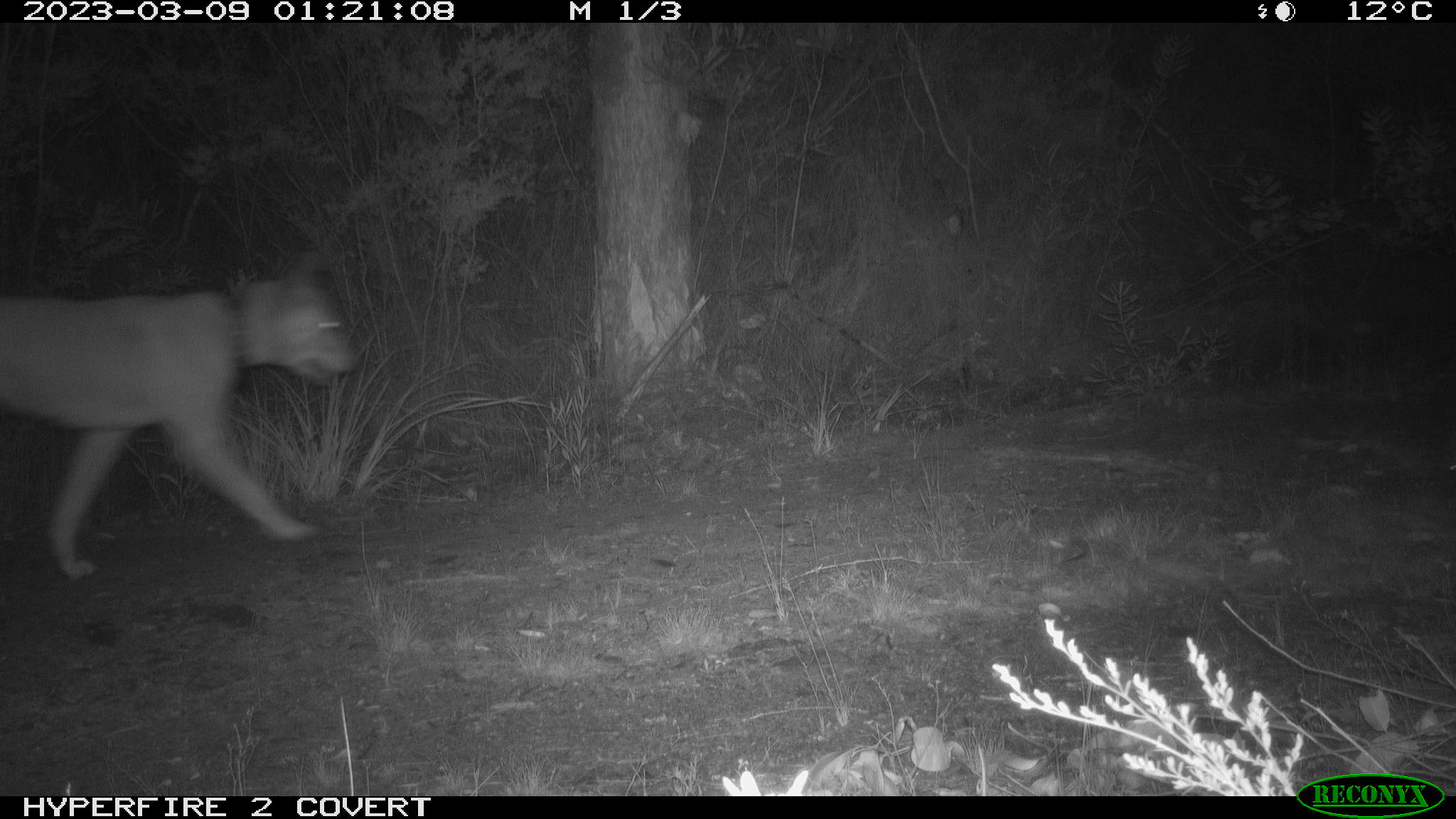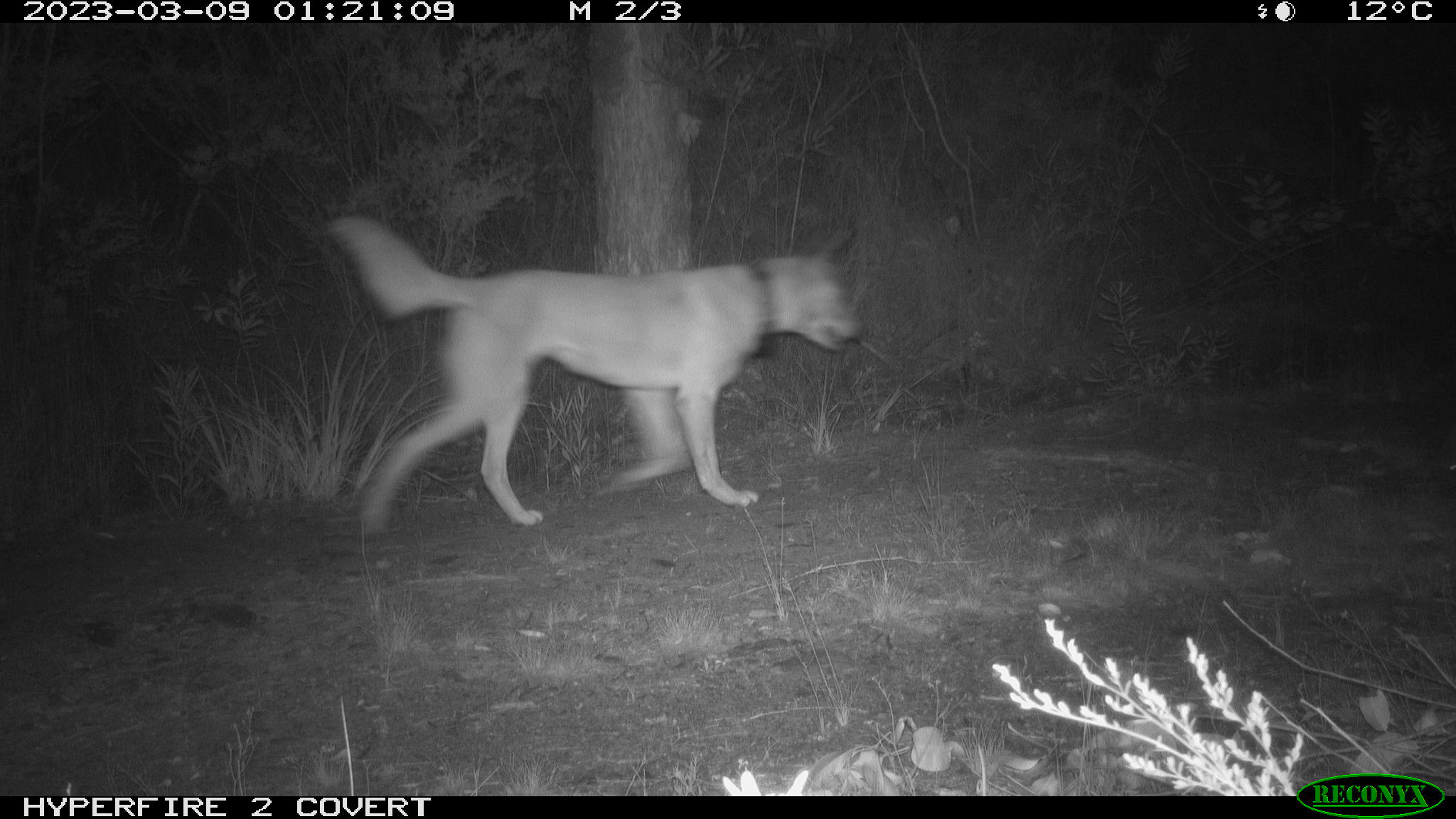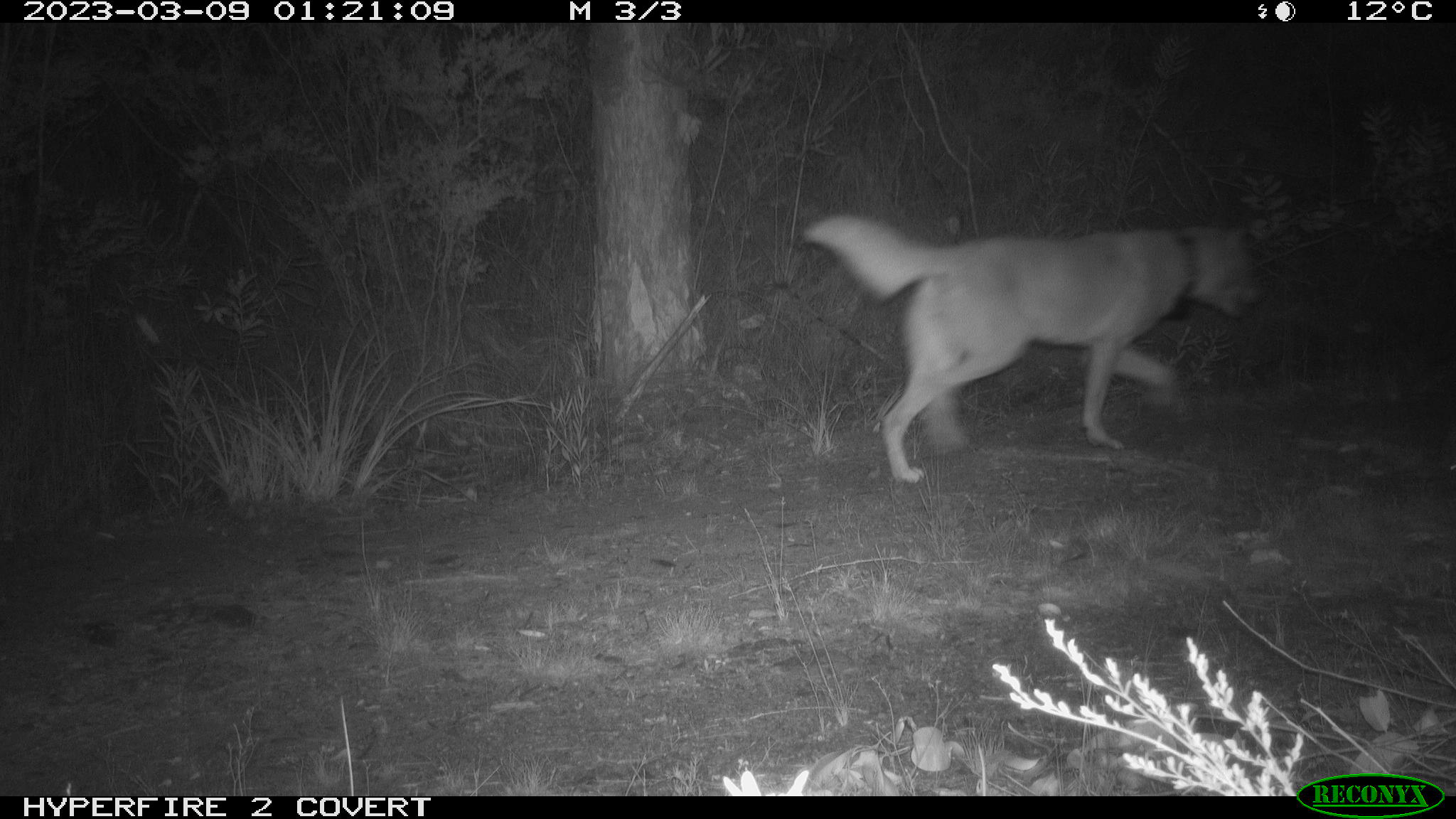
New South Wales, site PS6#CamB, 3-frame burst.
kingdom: Animalia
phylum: Chordata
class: Mammalia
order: Carnivora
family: Canidae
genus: Canis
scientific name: Canis familiaris dingo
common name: dingo